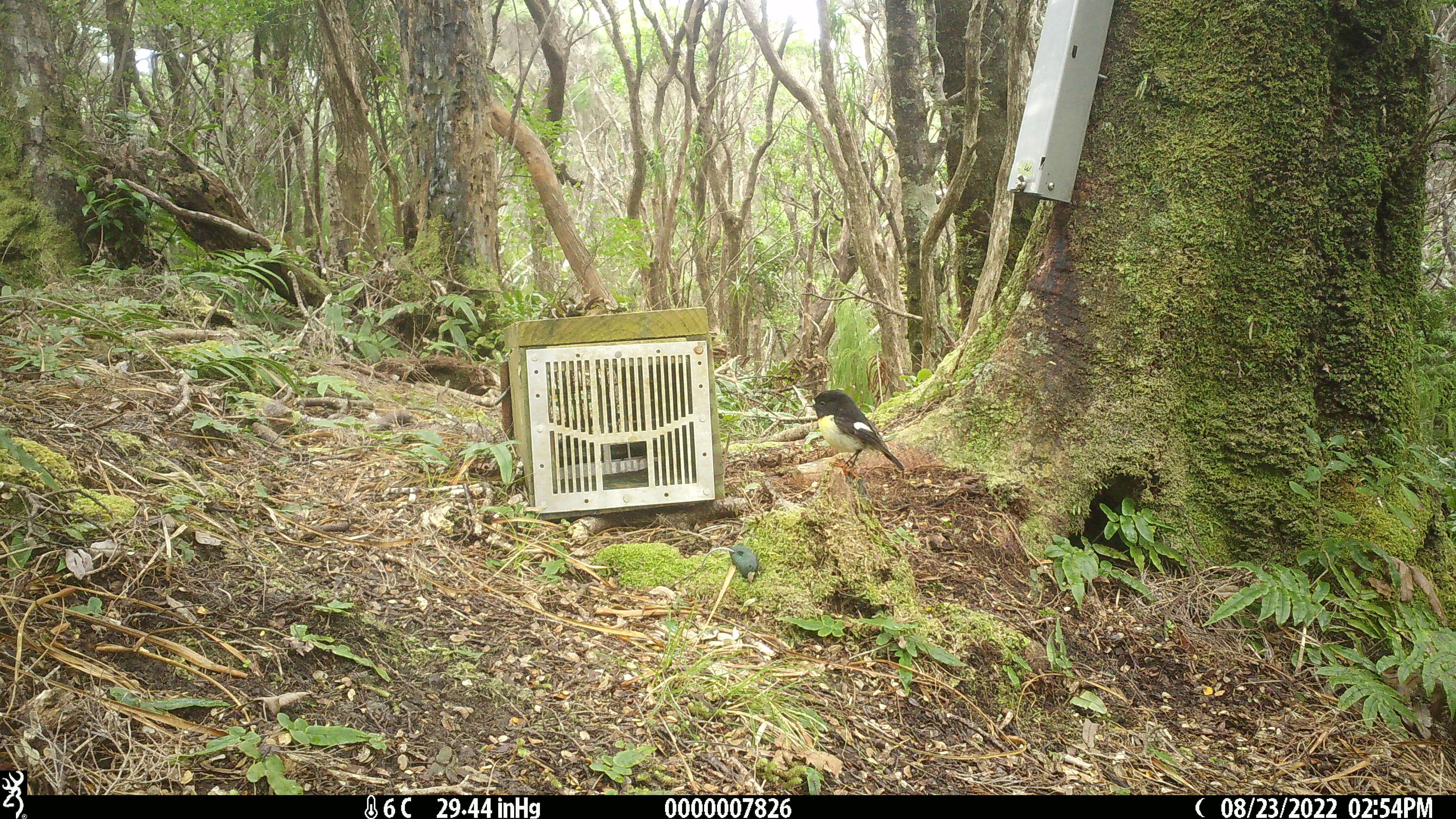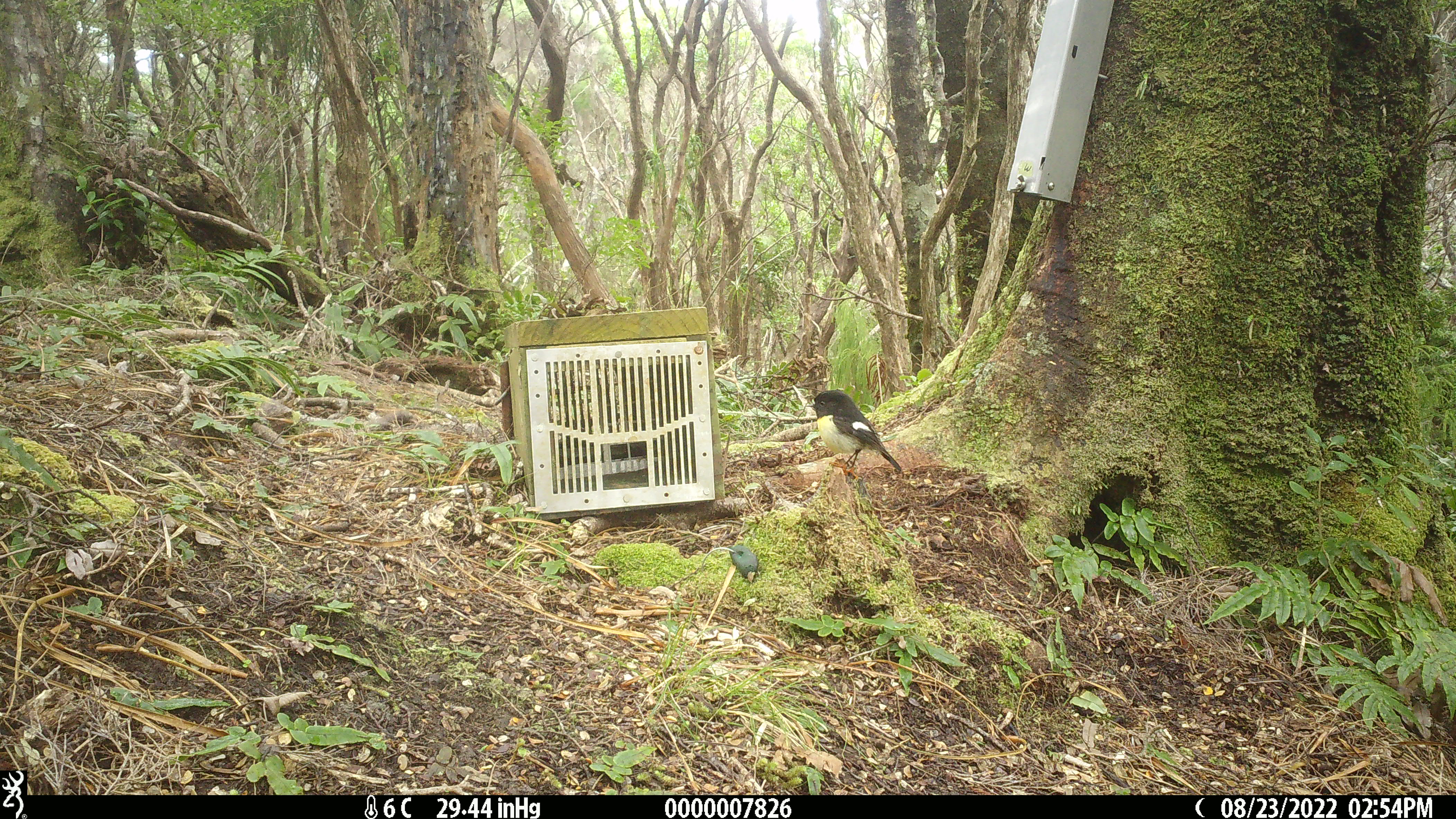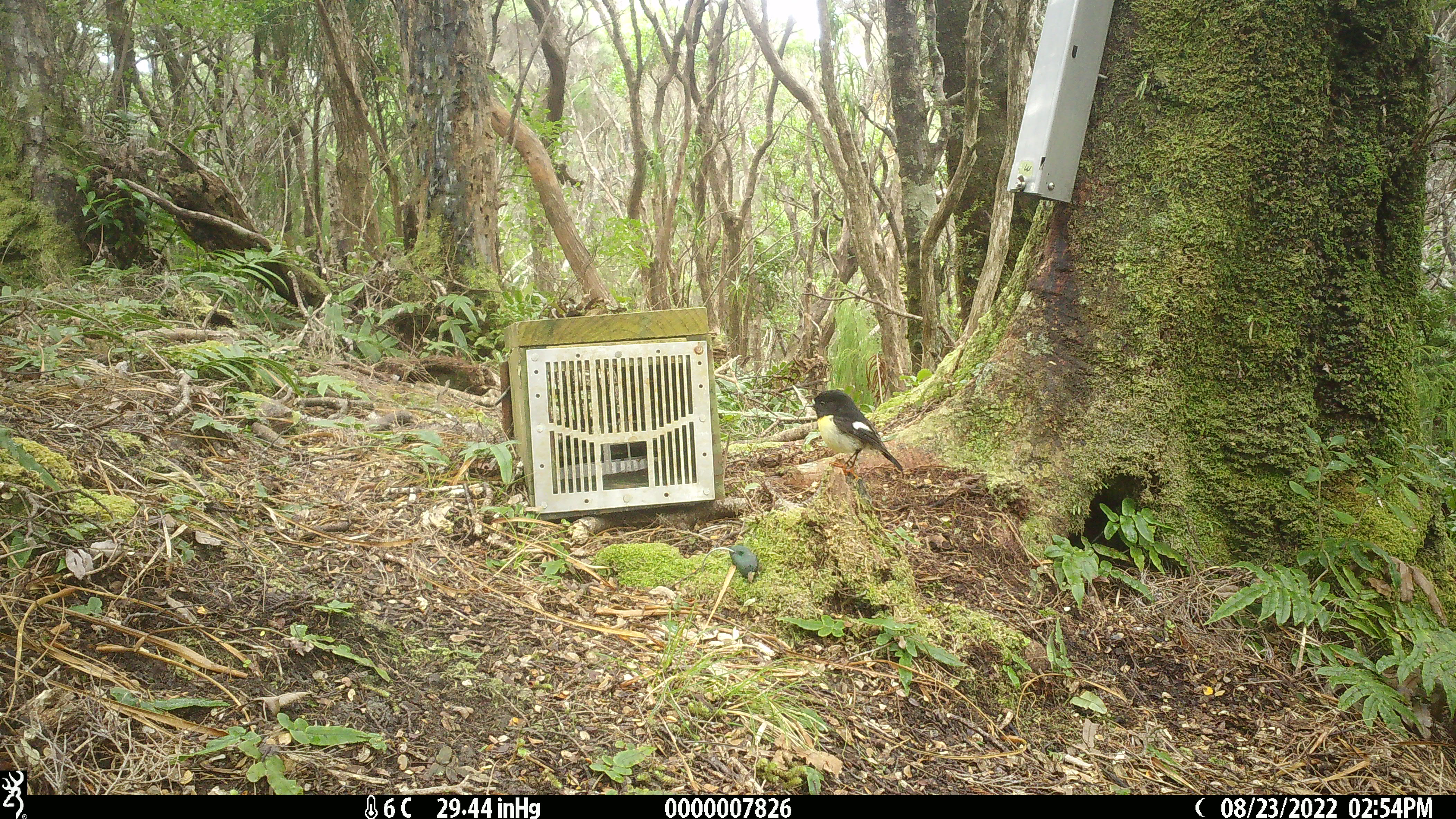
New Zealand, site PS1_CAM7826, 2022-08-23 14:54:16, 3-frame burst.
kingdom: Animalia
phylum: Chordata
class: Aves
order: Passeriformes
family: Petroicidae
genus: Petroica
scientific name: Petroica macrocephala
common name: tomtit